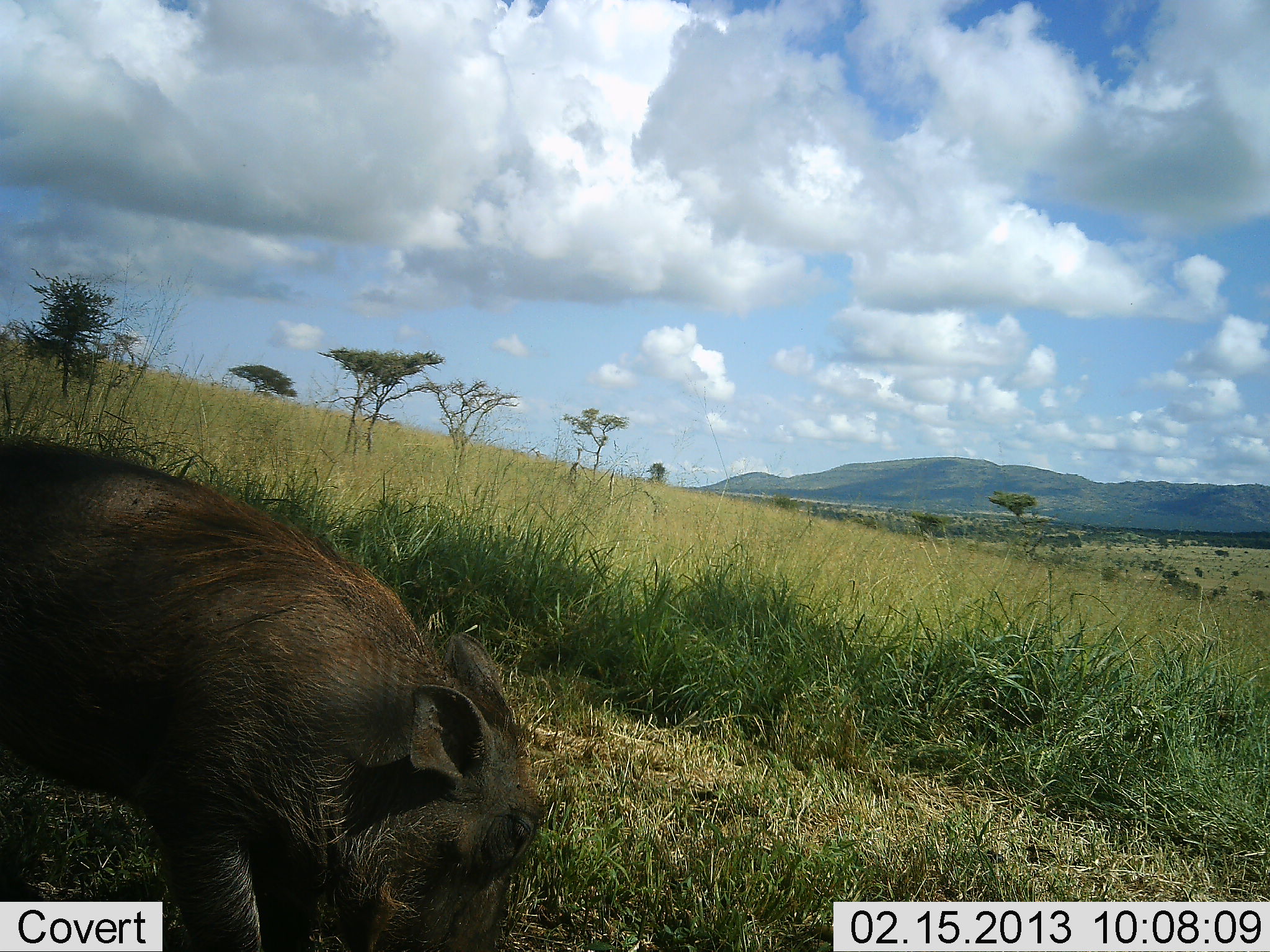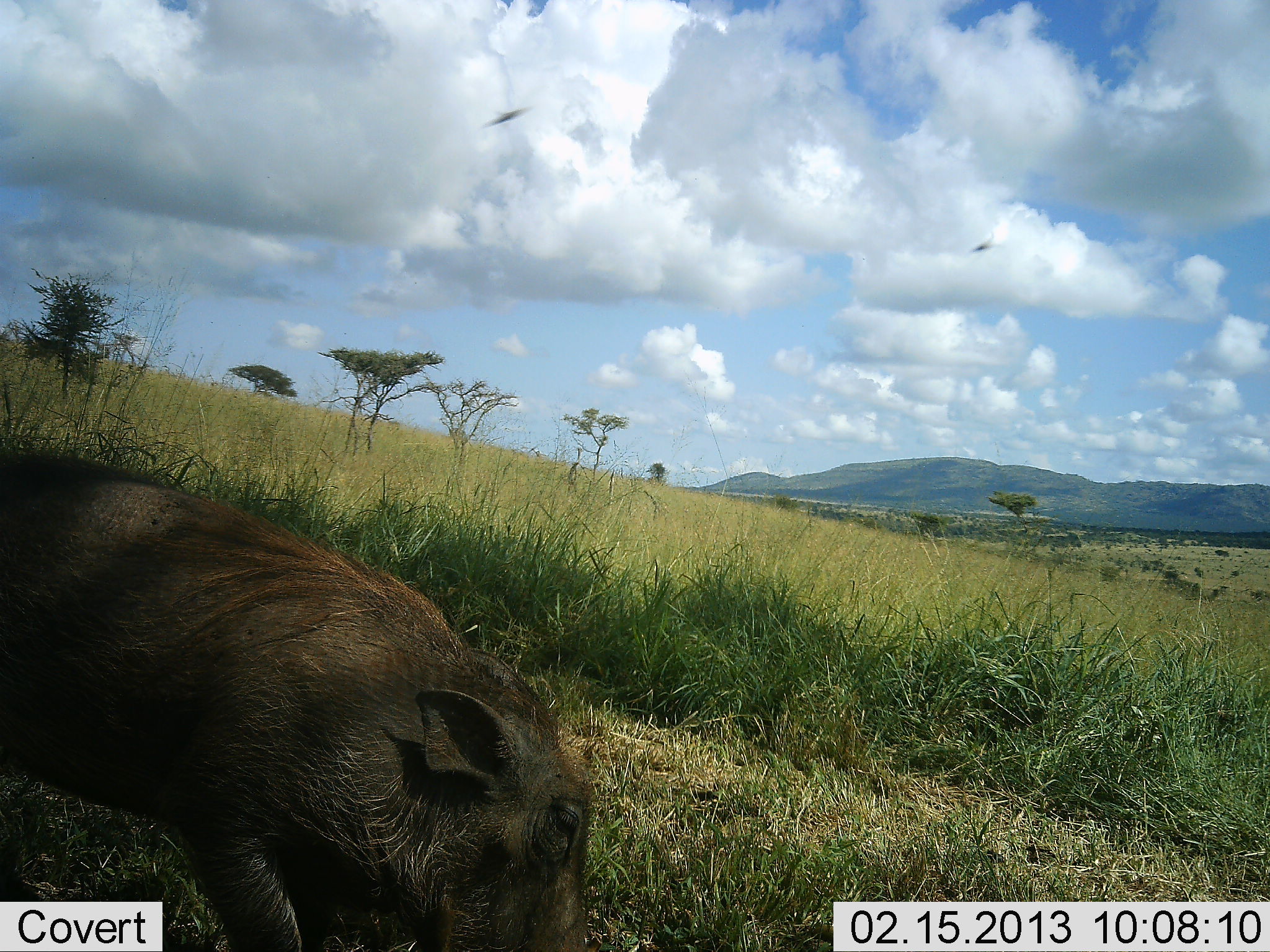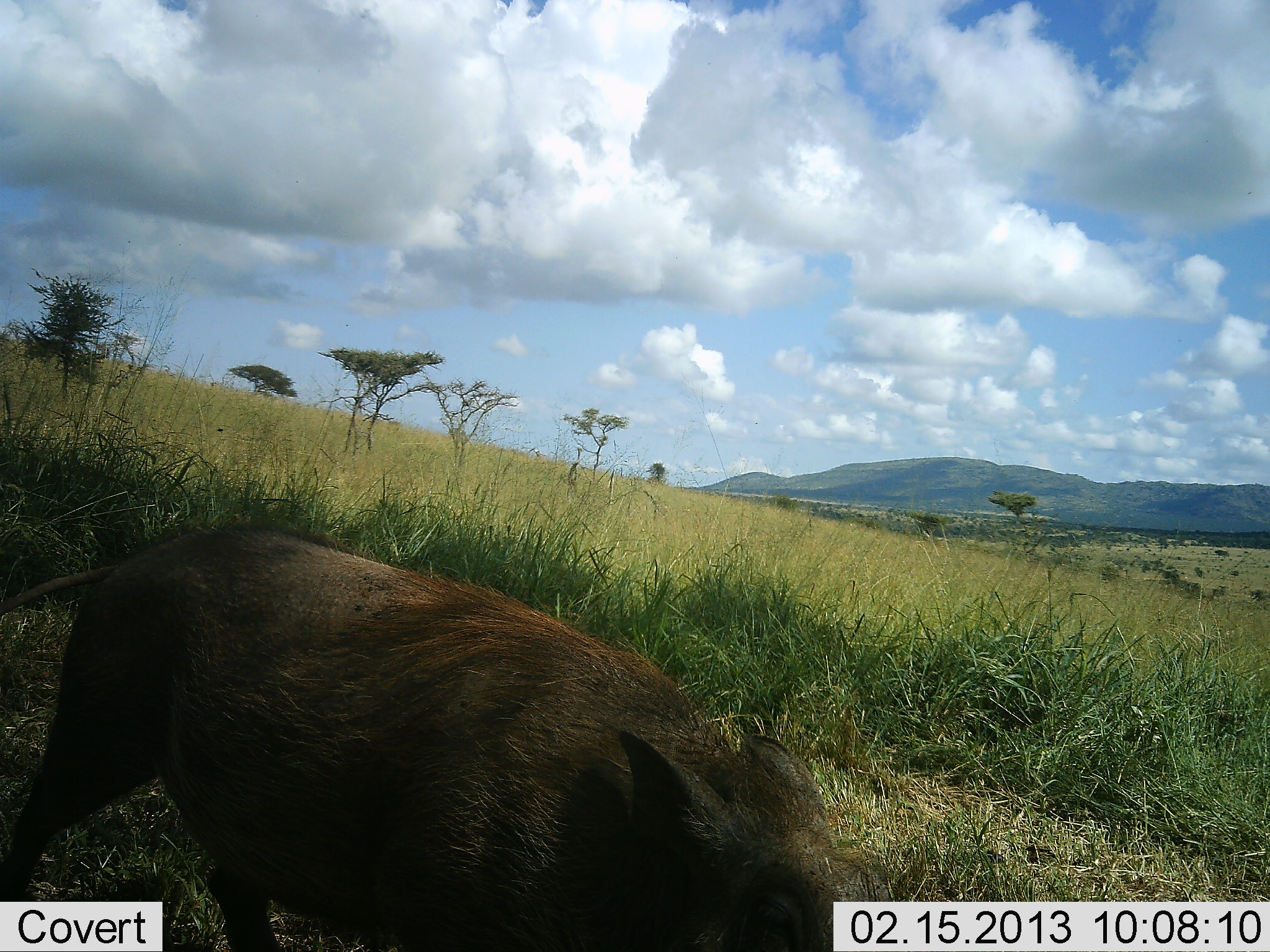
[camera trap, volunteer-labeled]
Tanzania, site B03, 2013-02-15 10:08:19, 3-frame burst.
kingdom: Animalia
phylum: Chordata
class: Mammalia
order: Artiodactyla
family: Suidae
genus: Phacochoerus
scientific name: Phacochoerus africanus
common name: warthog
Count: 1.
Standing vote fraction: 17%.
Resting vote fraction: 0%.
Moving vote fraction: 48%.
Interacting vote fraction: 0%.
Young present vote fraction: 0%.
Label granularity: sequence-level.